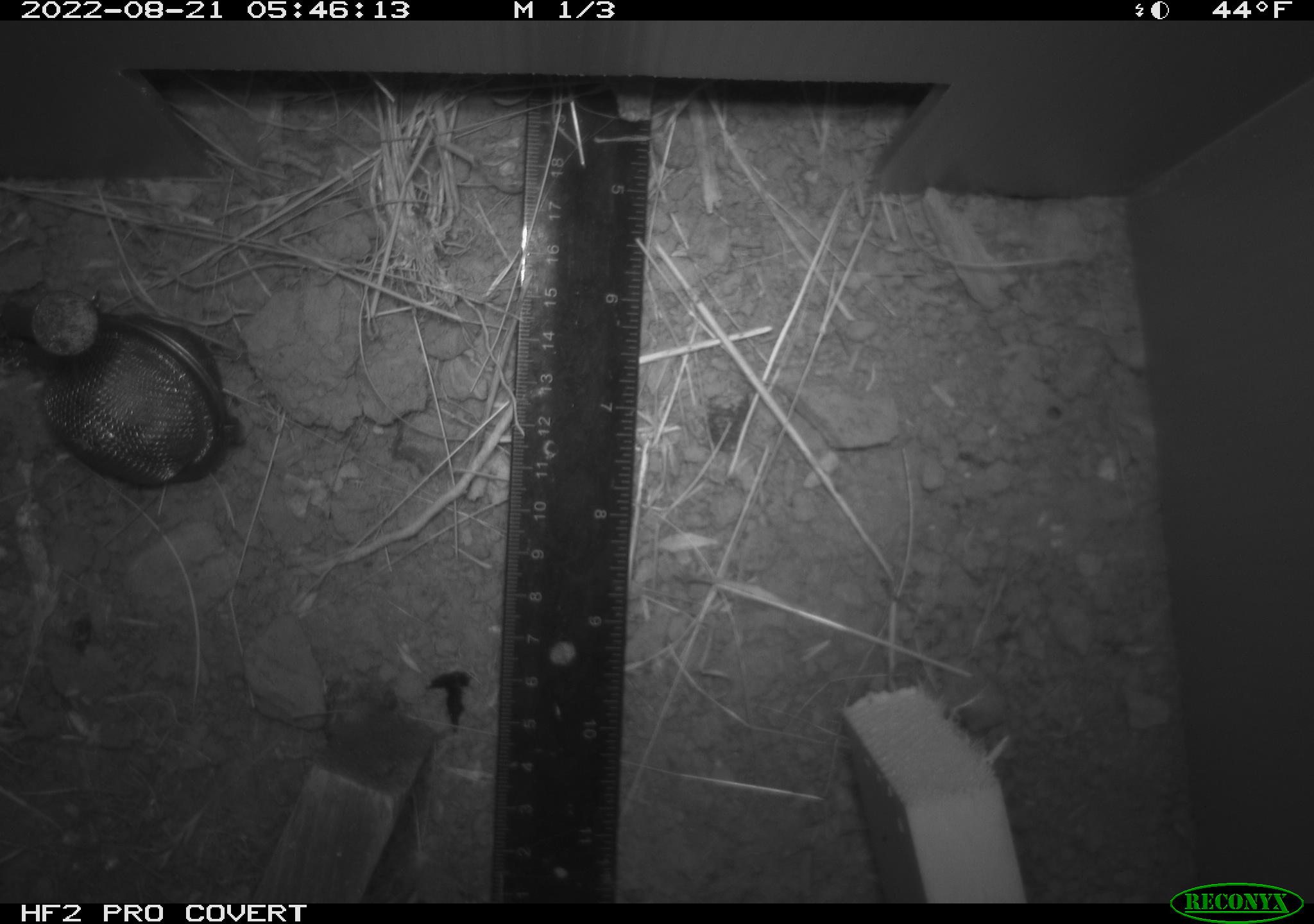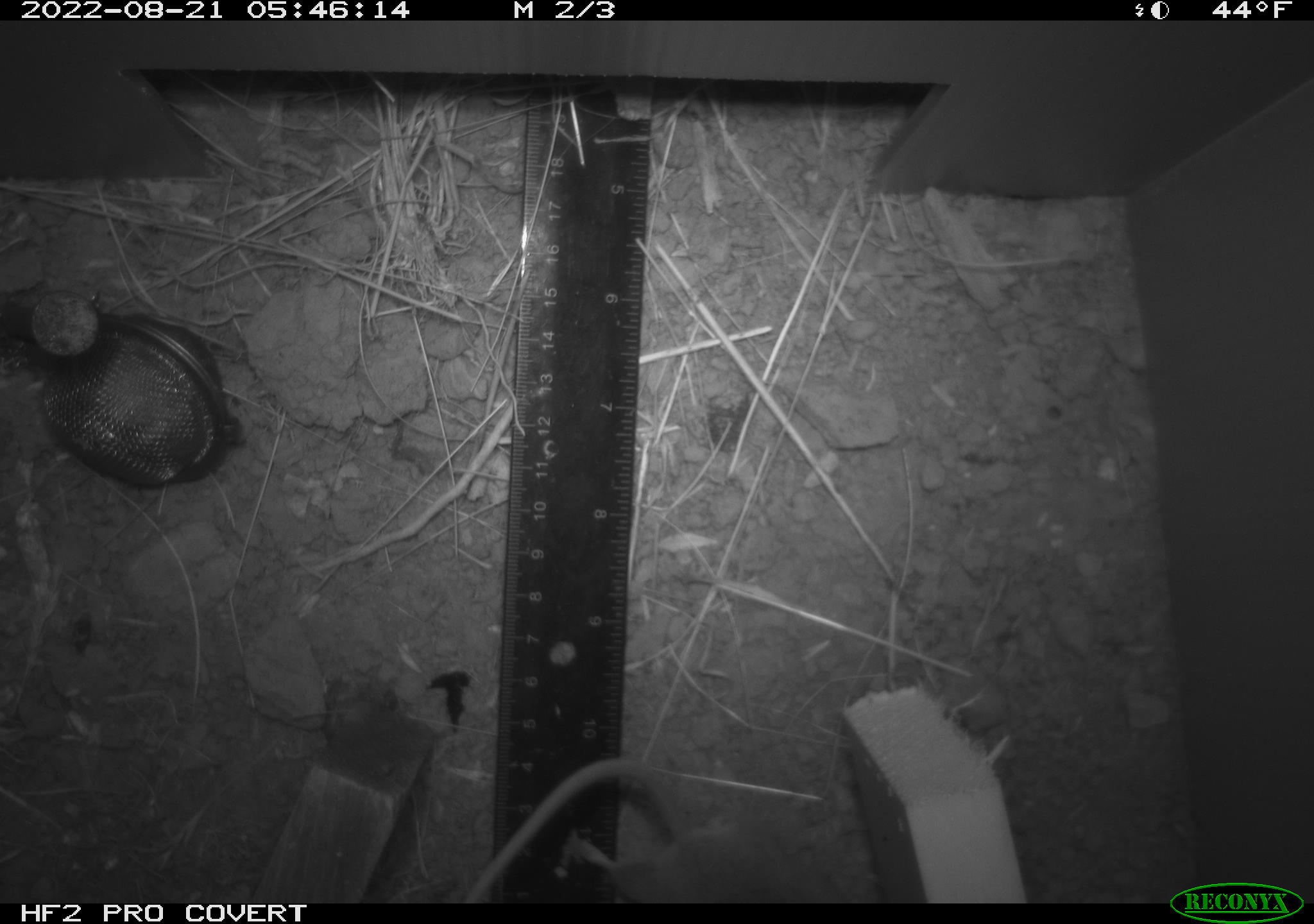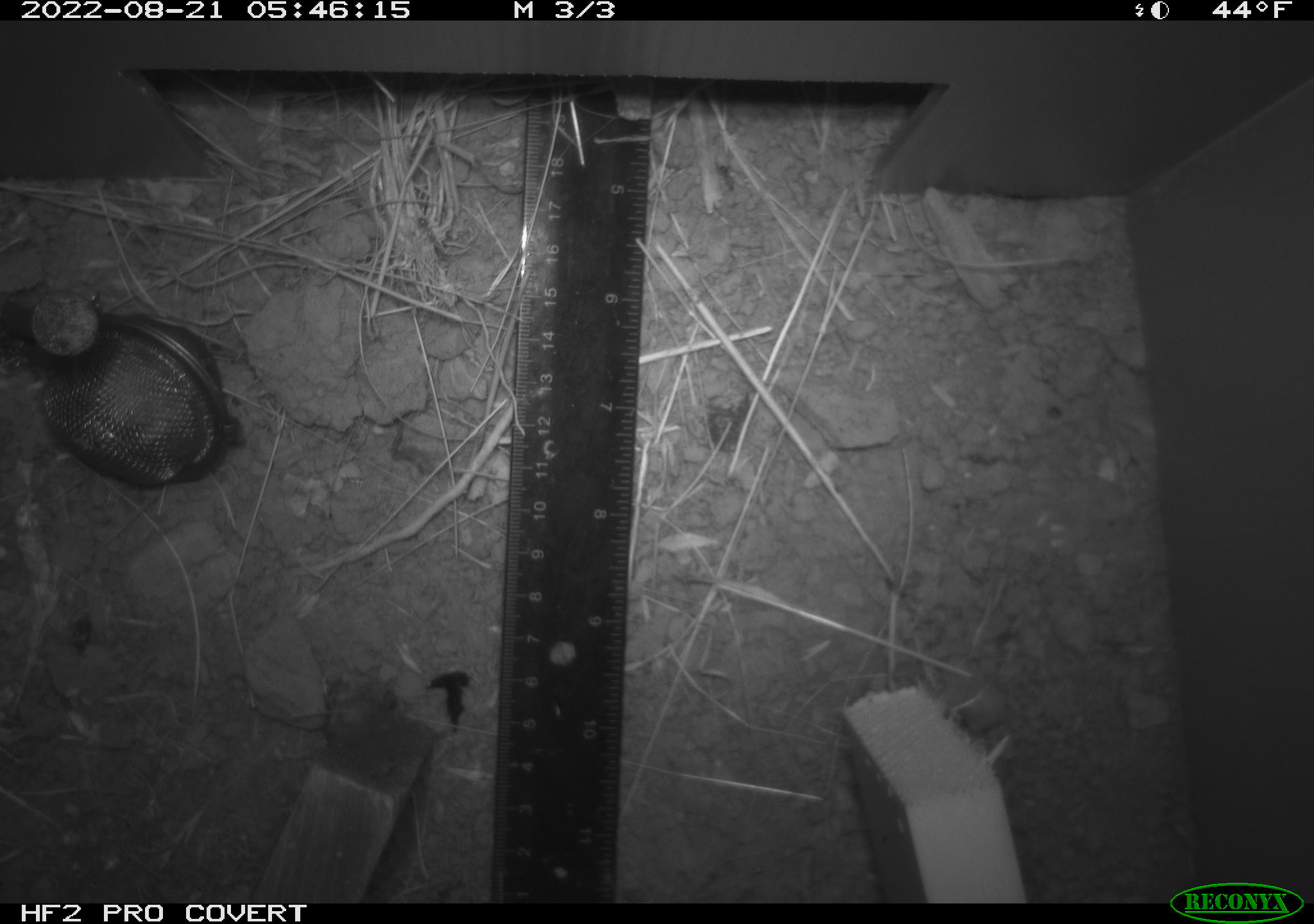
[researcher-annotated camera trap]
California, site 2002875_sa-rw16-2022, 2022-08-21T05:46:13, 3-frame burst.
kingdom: Animalia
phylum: Chordata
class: Mammalia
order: Rodentia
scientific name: Rodentia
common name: mouse species